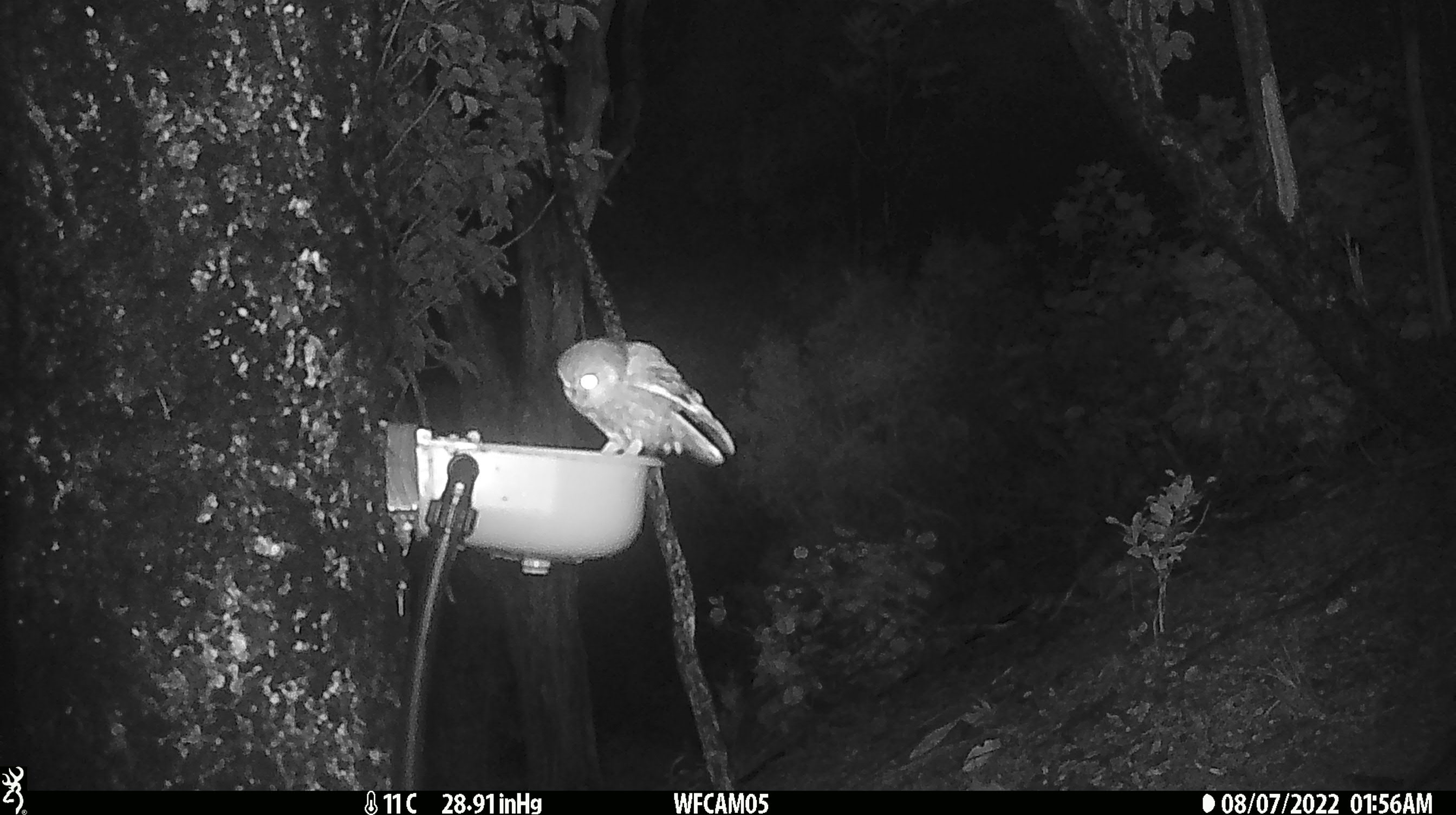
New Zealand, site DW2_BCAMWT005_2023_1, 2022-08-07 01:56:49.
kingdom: Animalia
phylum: Chordata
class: Aves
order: Strigiformes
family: Strigidae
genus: Ninox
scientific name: Ninox novaeseelandiae novaeseelandiae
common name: morepork